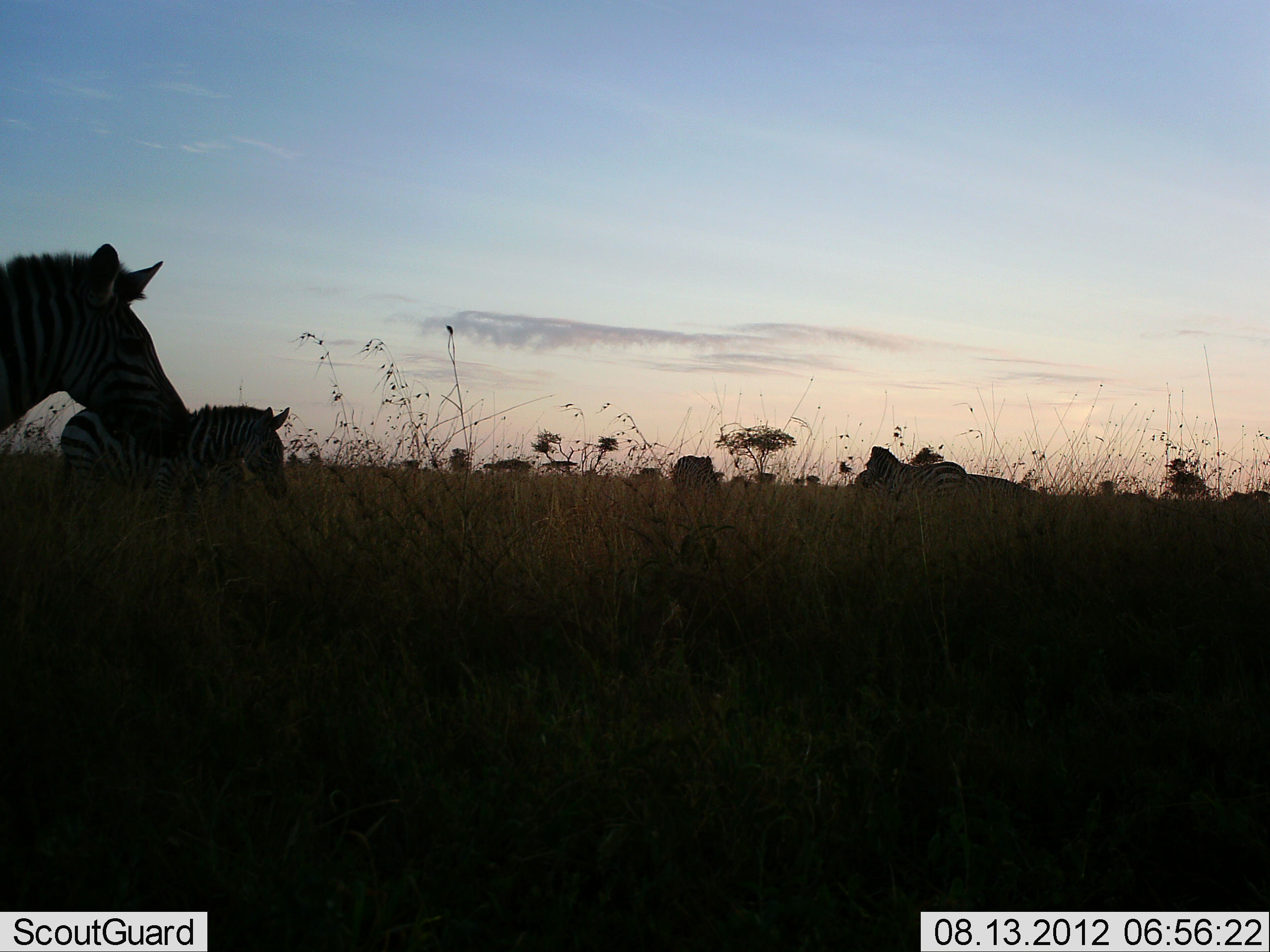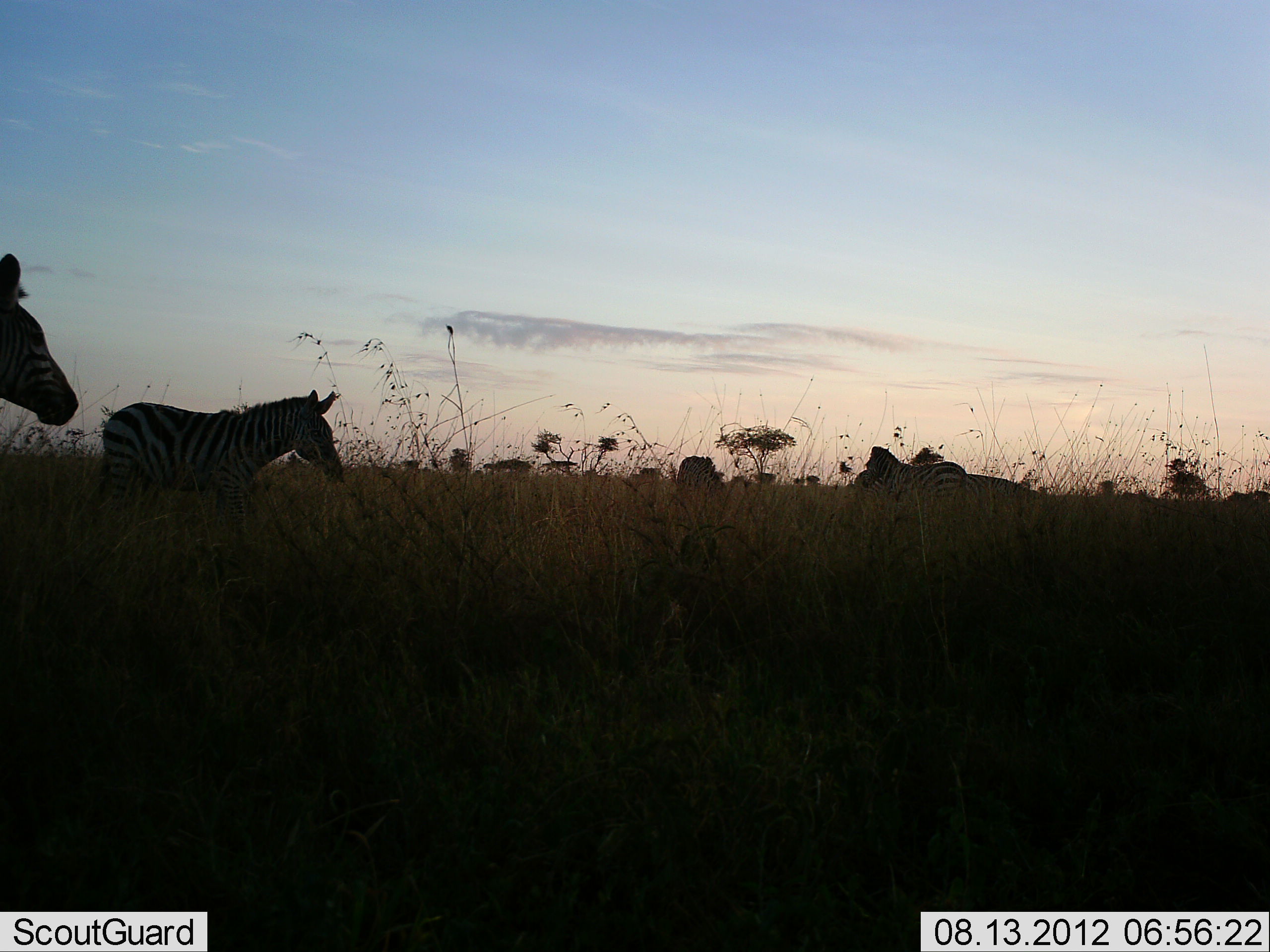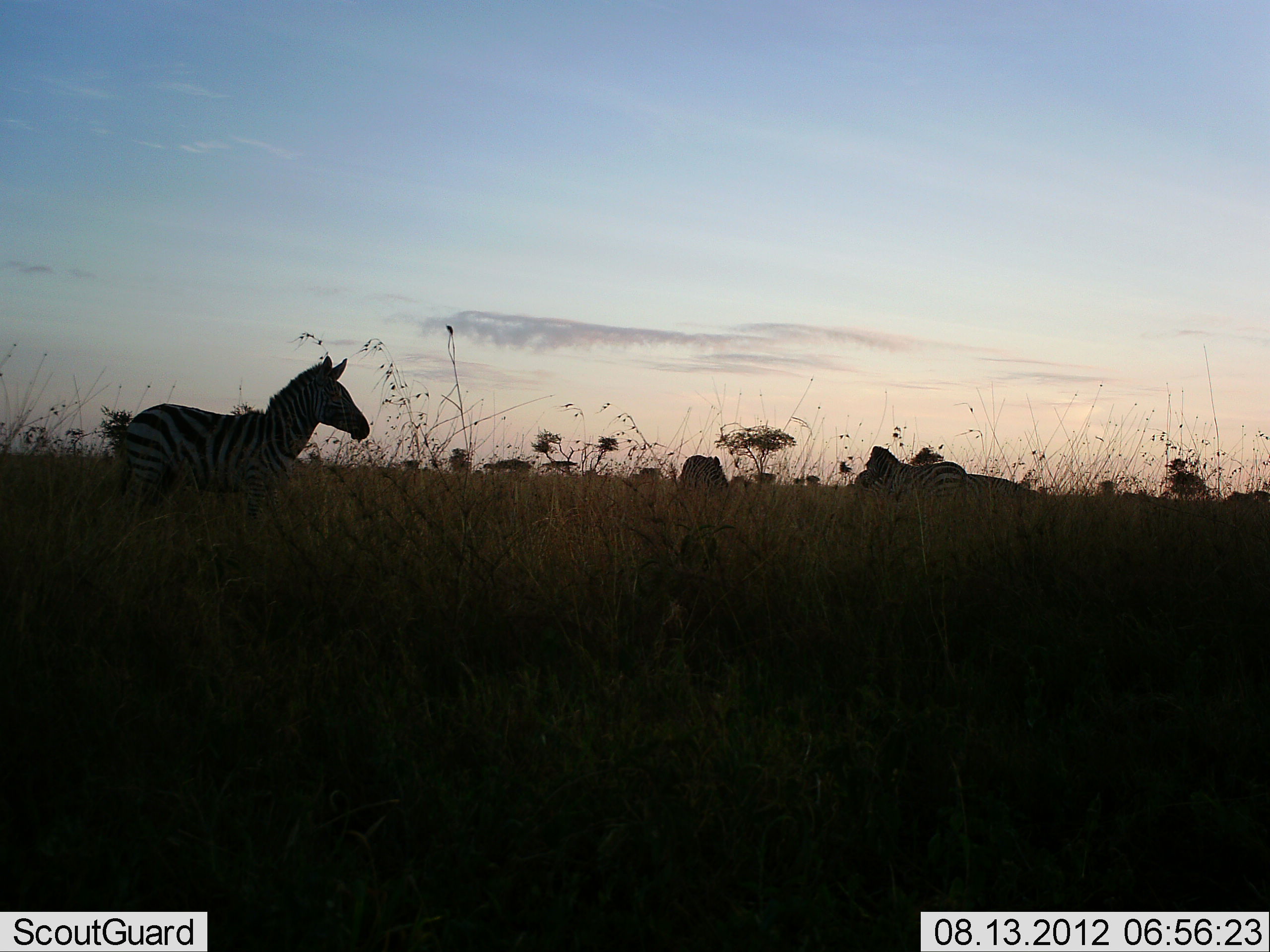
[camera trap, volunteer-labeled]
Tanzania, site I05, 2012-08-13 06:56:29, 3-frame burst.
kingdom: Animalia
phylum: Chordata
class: Mammalia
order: Perissodactyla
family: Equidae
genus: Equus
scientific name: Equus quagga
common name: plains zebra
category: zebra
Zebra (plains zebra) (Equus quagga), count 4. Behavior (volunteer vote fractions): standing 36%, resting 0%, moving 82%, interacting 0%. Young present (vote fraction): 0%. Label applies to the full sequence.